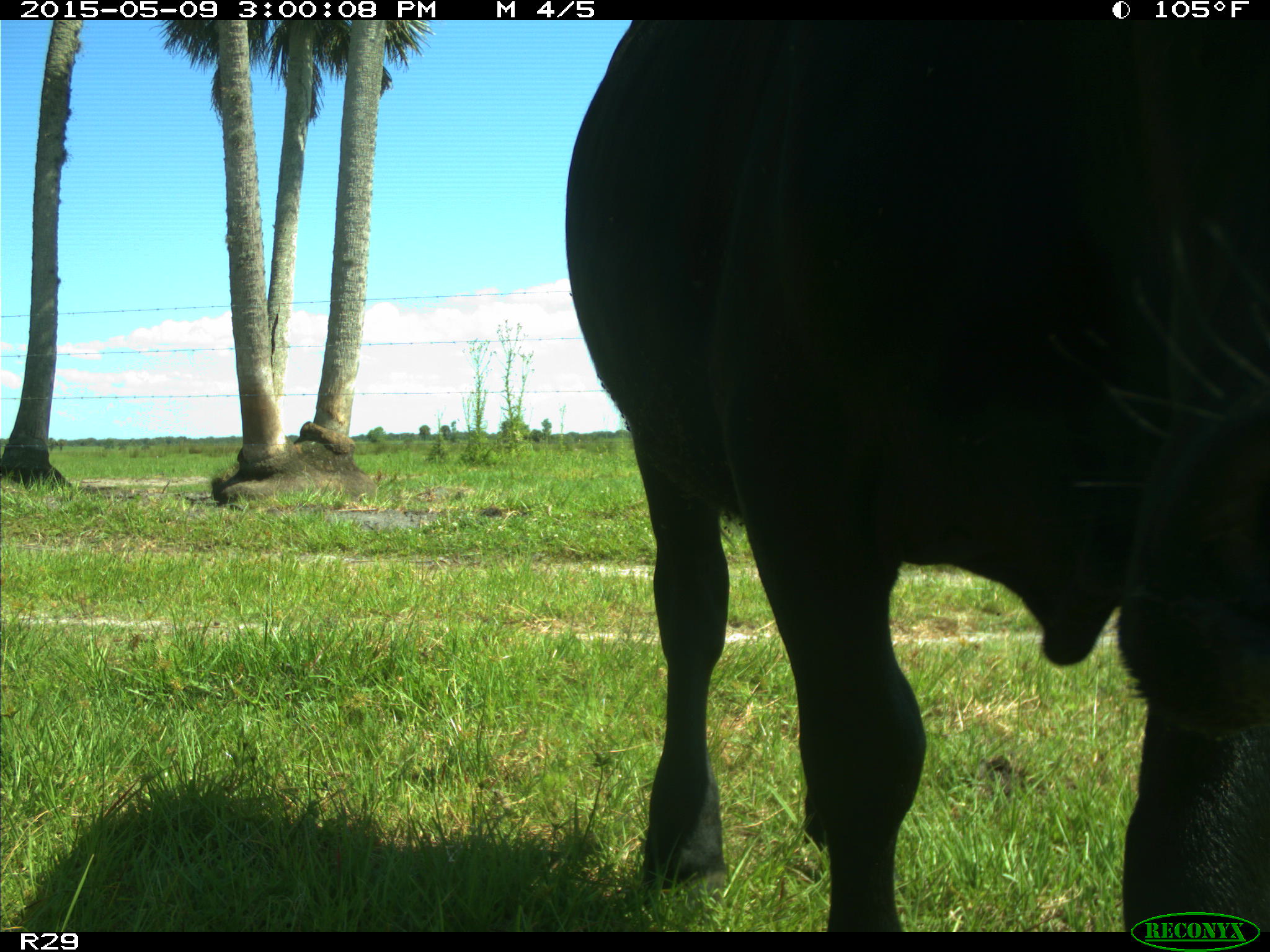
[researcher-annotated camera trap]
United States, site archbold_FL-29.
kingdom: Animalia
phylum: Chordata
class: Mammalia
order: Artiodactyla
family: Bovidae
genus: Bos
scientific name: Bos taurus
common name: domestic cow